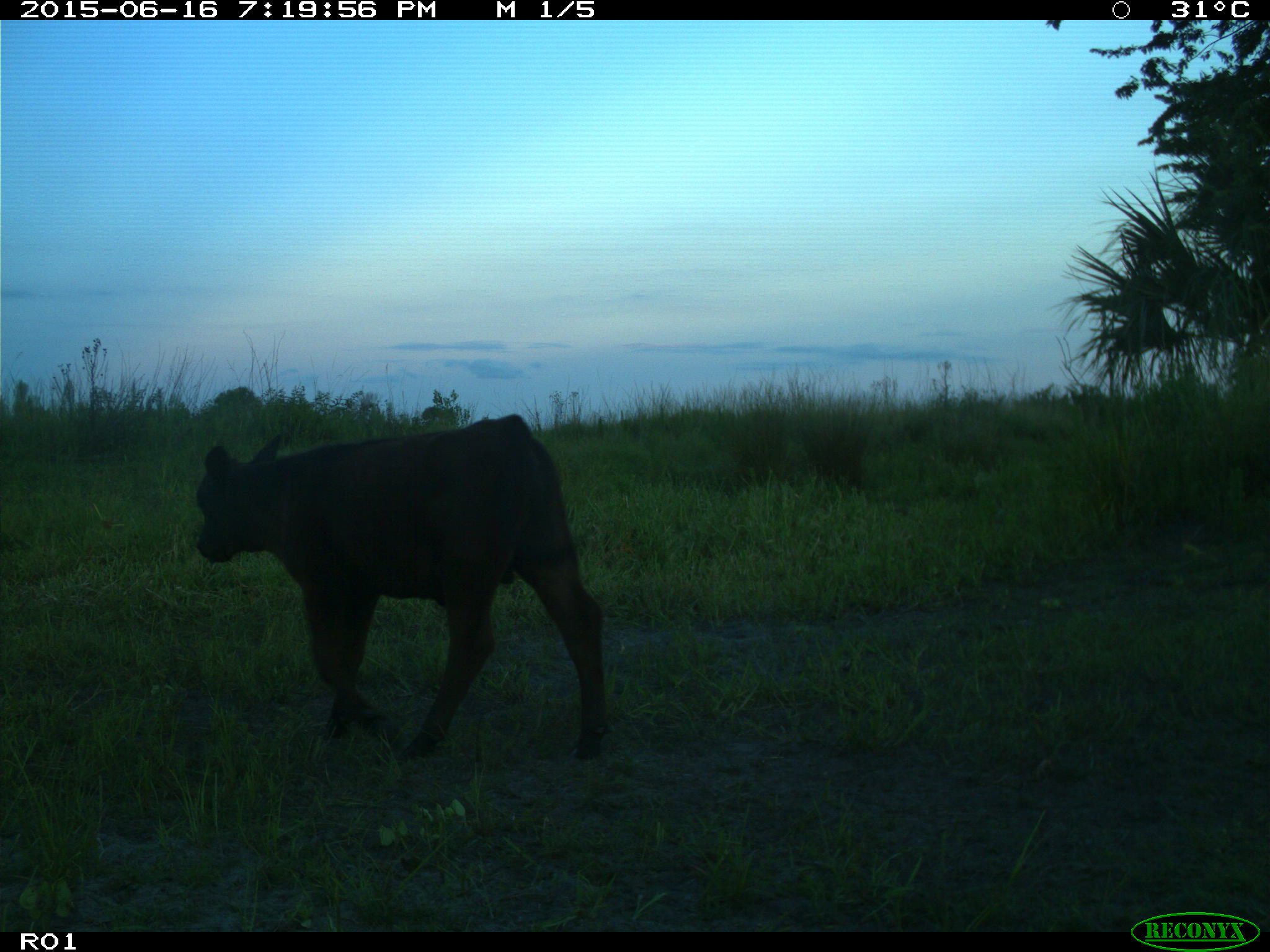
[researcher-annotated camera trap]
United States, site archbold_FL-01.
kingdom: Animalia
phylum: Chordata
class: Mammalia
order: Artiodactyla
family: Bovidae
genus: Bos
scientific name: Bos taurus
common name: domestic cow